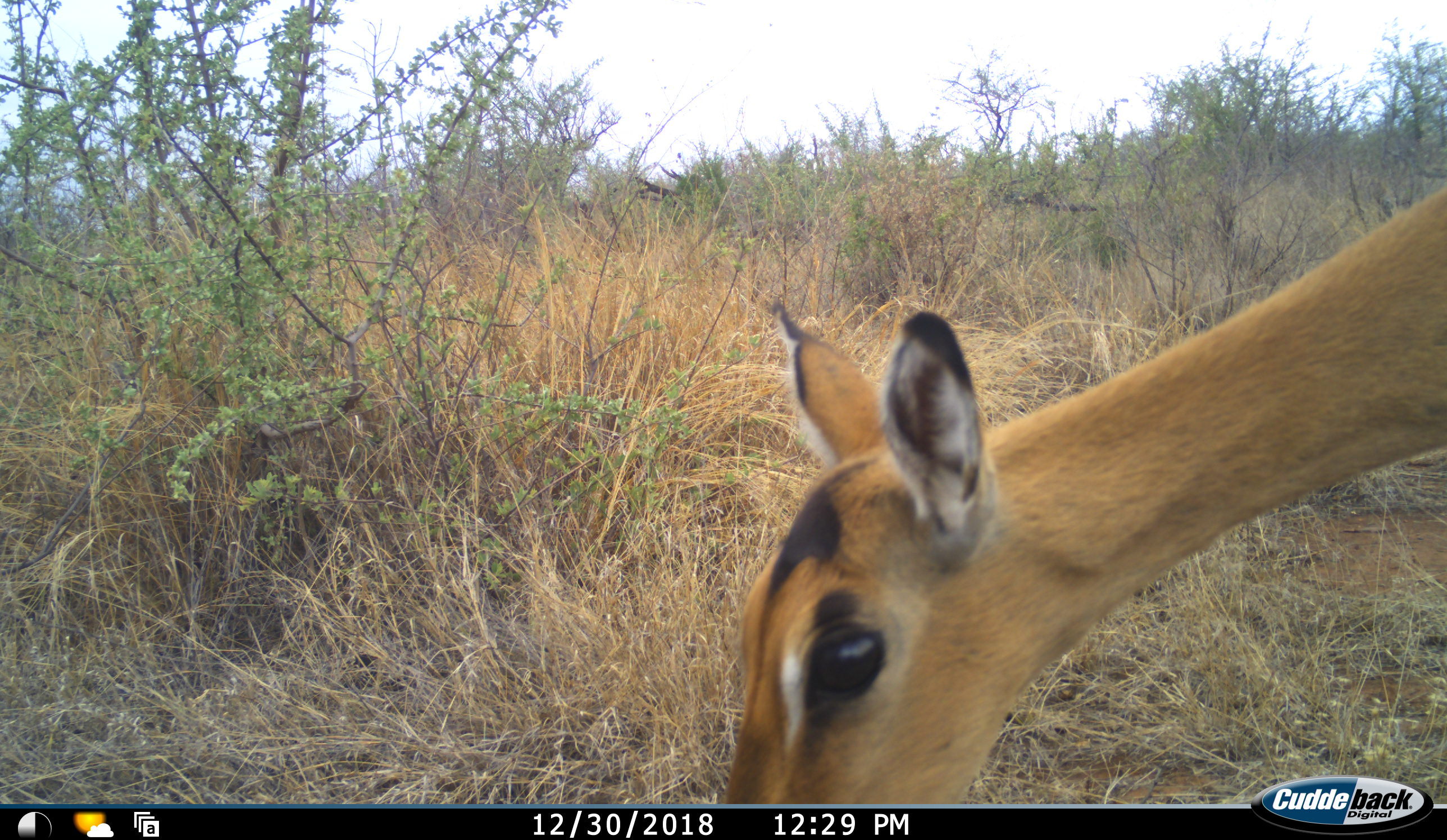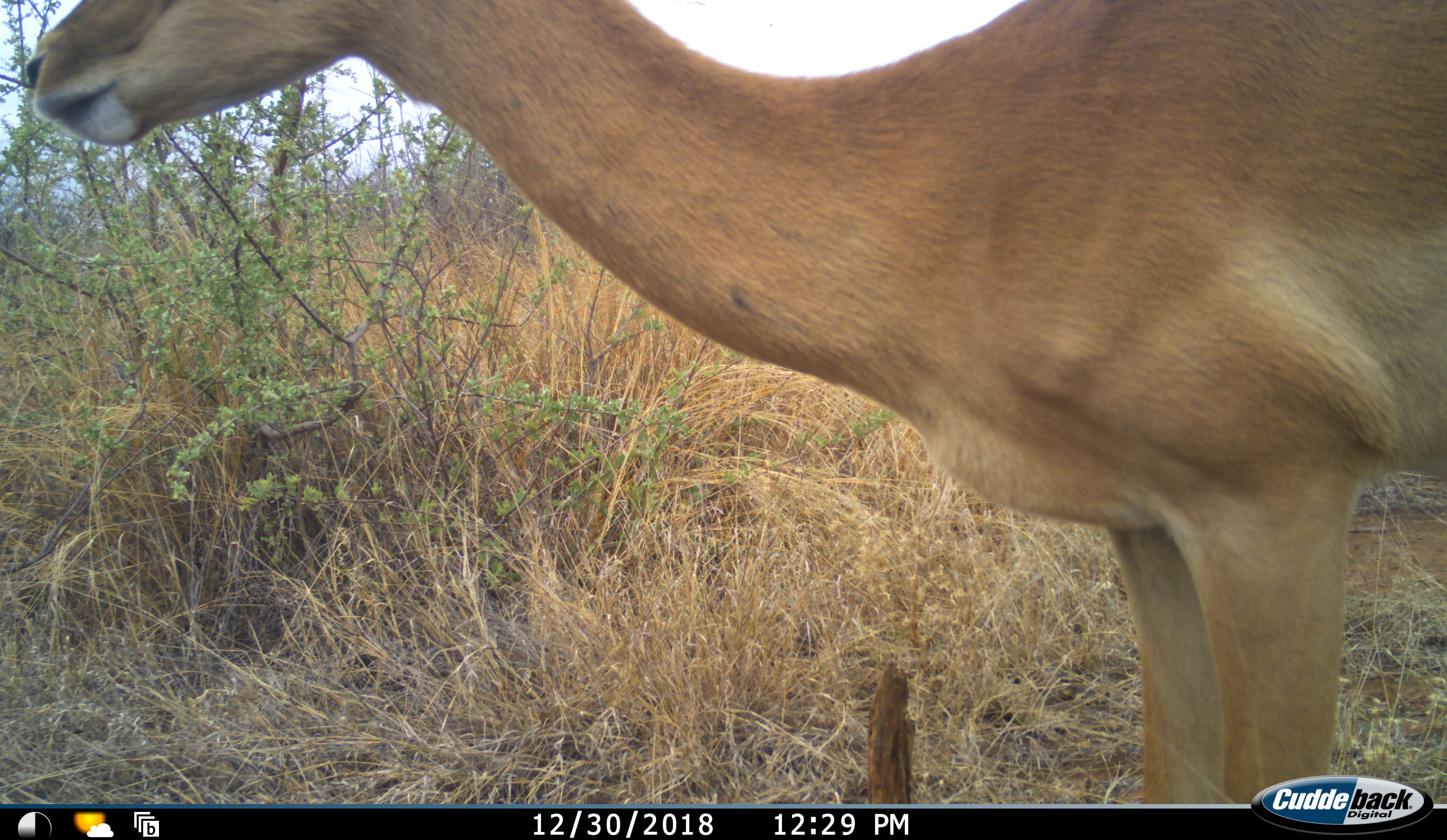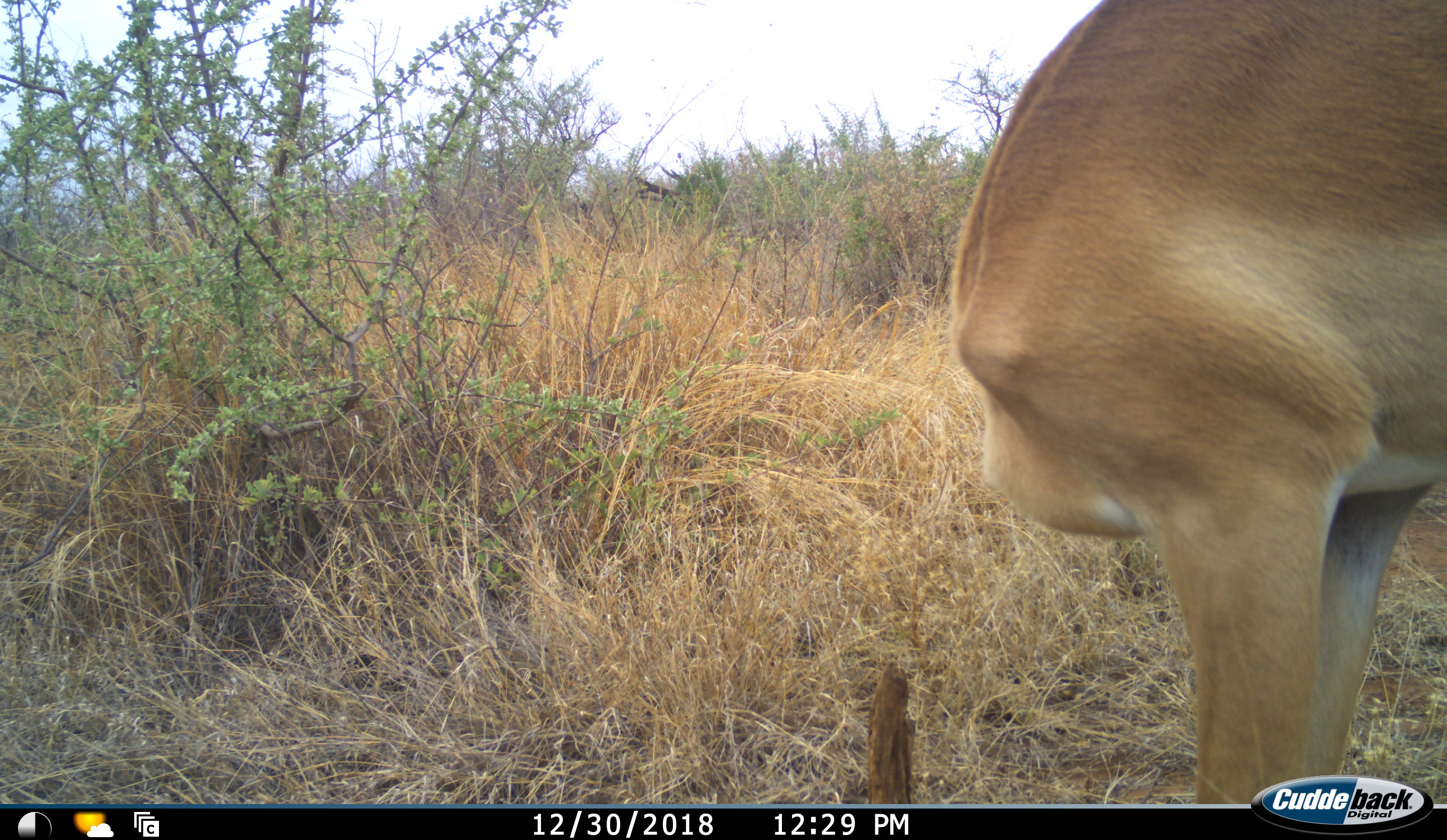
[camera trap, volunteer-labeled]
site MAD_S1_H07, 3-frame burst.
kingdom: Animalia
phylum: Chordata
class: Mammalia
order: Artiodactyla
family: Bovidae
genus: Aepyceros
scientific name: Aepyceros melampus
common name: impala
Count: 1.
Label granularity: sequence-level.